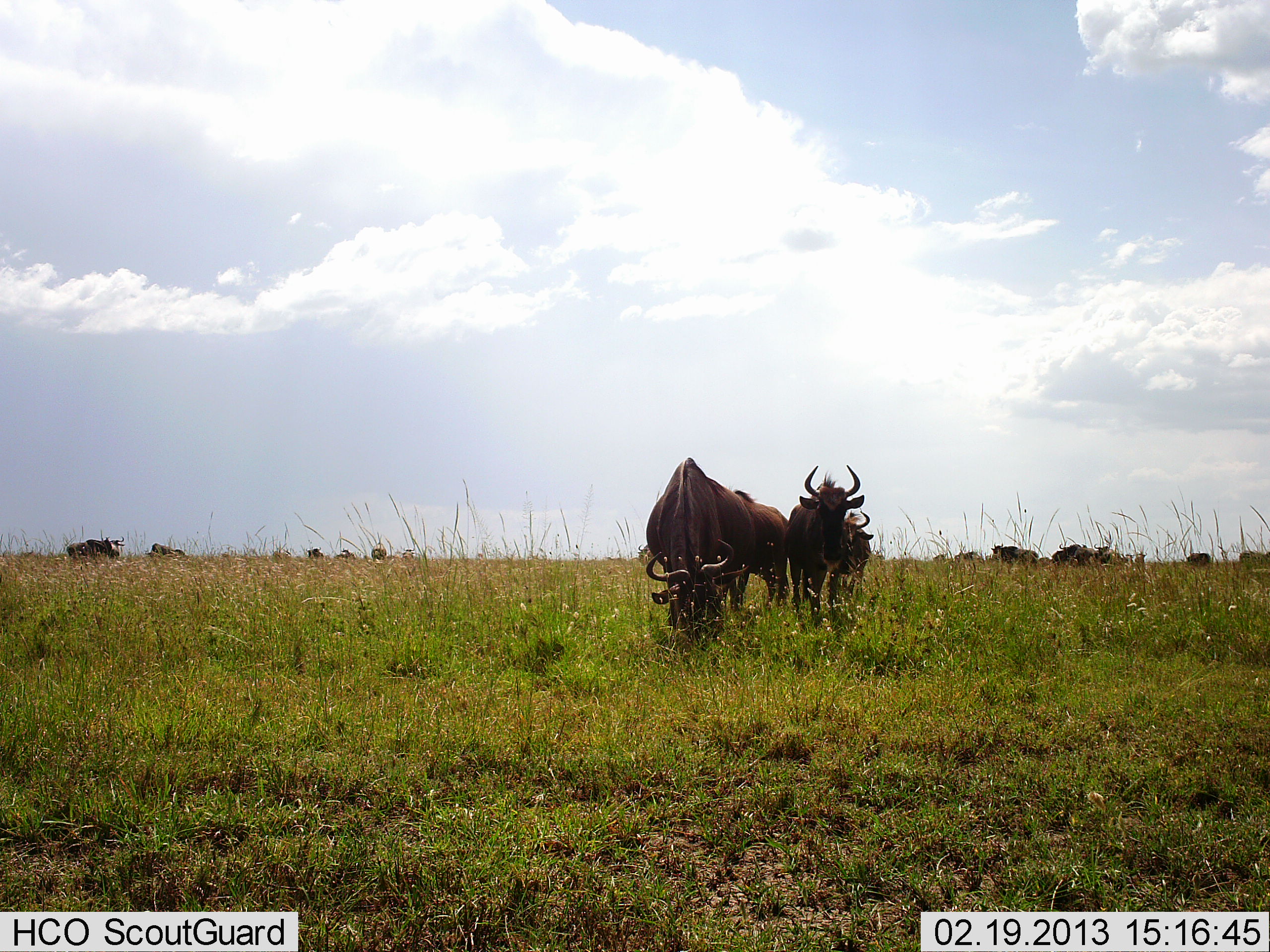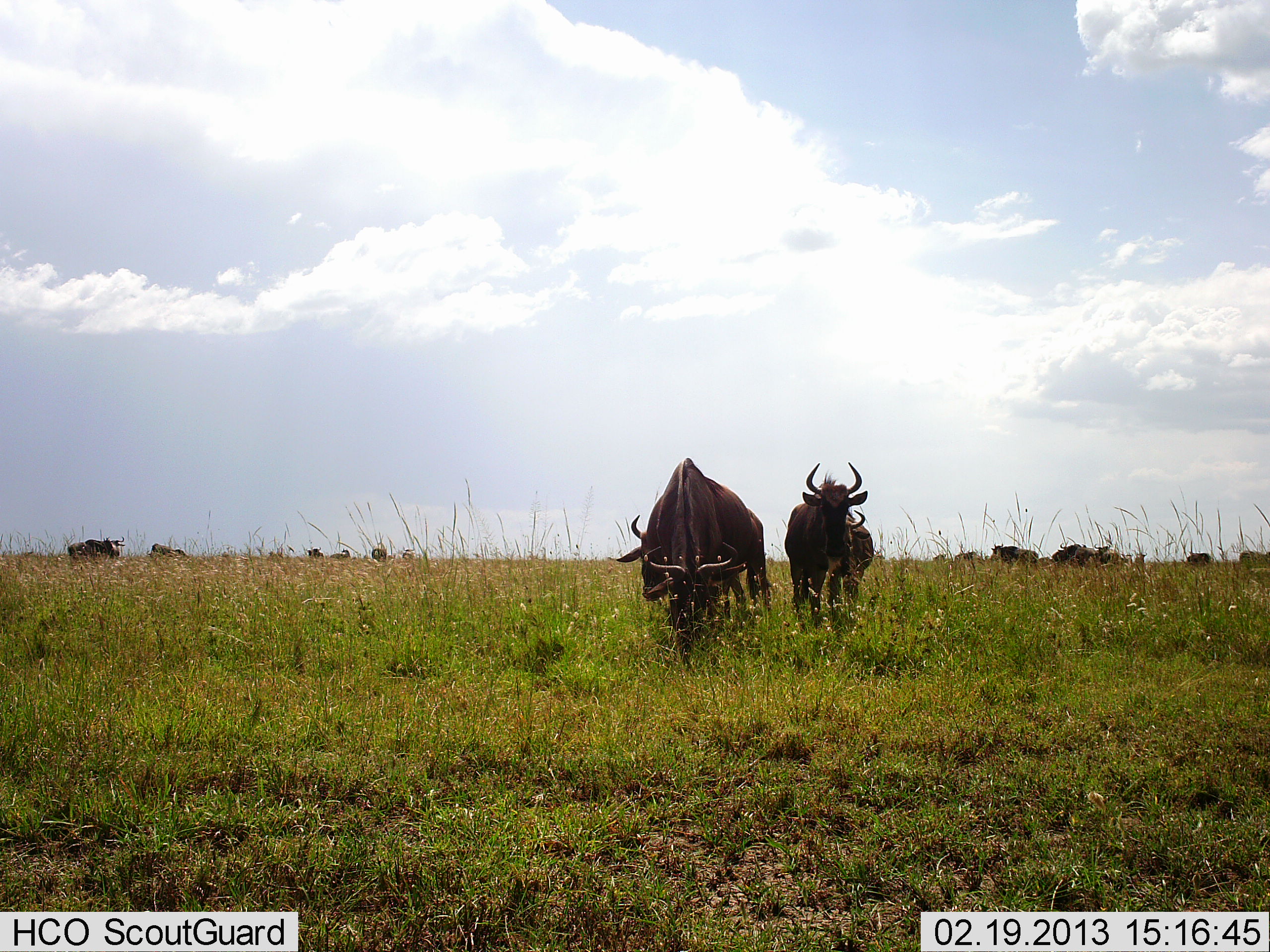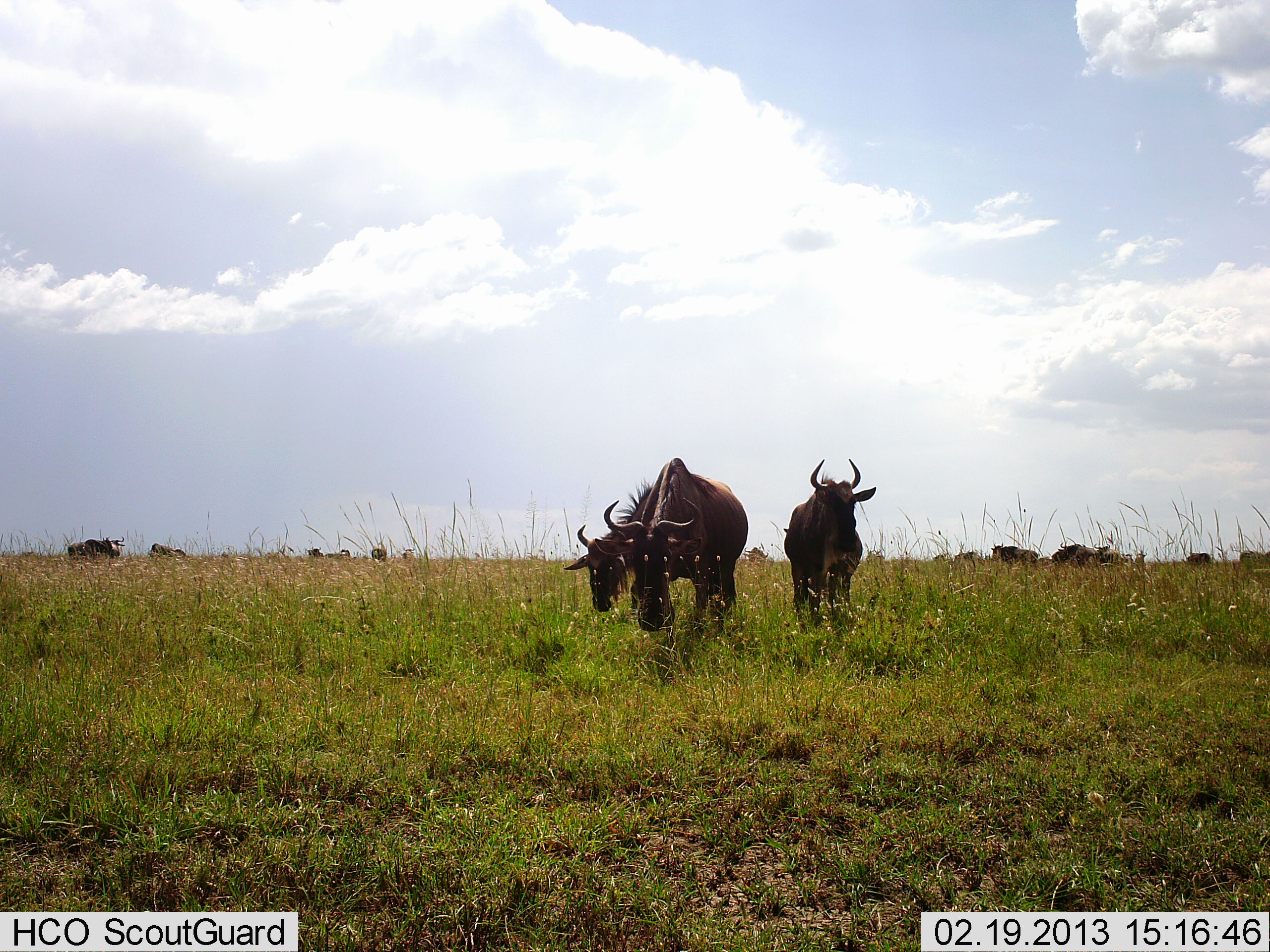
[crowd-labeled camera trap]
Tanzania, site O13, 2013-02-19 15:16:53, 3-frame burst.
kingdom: Animalia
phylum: Chordata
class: Mammalia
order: Artiodactyla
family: Bovidae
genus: Connochaetes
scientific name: Connochaetes taurinus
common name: blue wildebeest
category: wildebeest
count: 11-50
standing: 52%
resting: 0%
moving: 17%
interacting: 0%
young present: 0%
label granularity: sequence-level